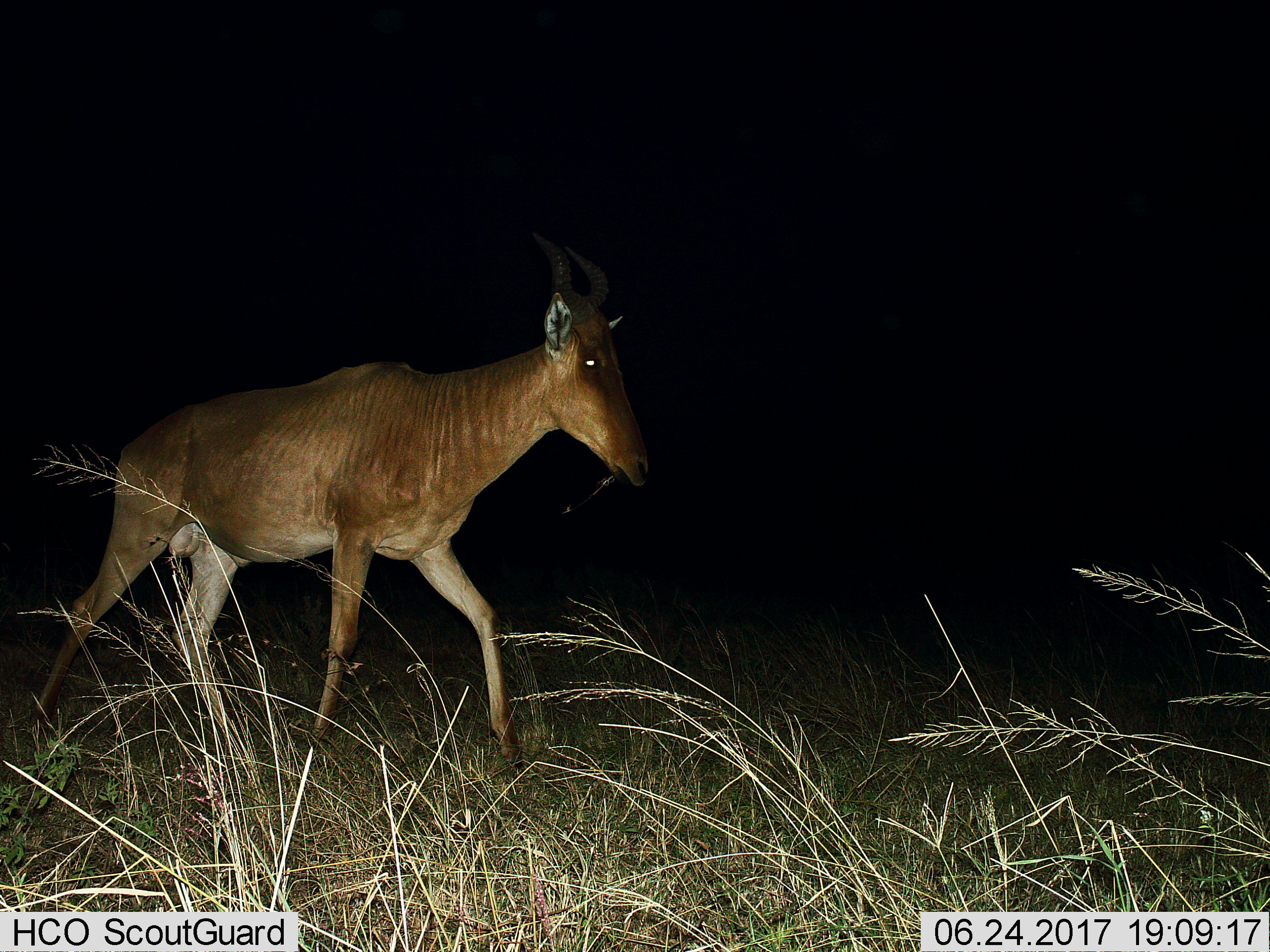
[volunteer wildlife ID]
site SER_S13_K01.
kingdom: Animalia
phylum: Chordata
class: Mammalia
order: Artiodactyla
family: Bovidae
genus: Alcelaphus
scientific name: Alcelaphus buselaphus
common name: hartebeest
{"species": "hartebeest (Alcelaphus buselaphus)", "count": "1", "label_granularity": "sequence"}